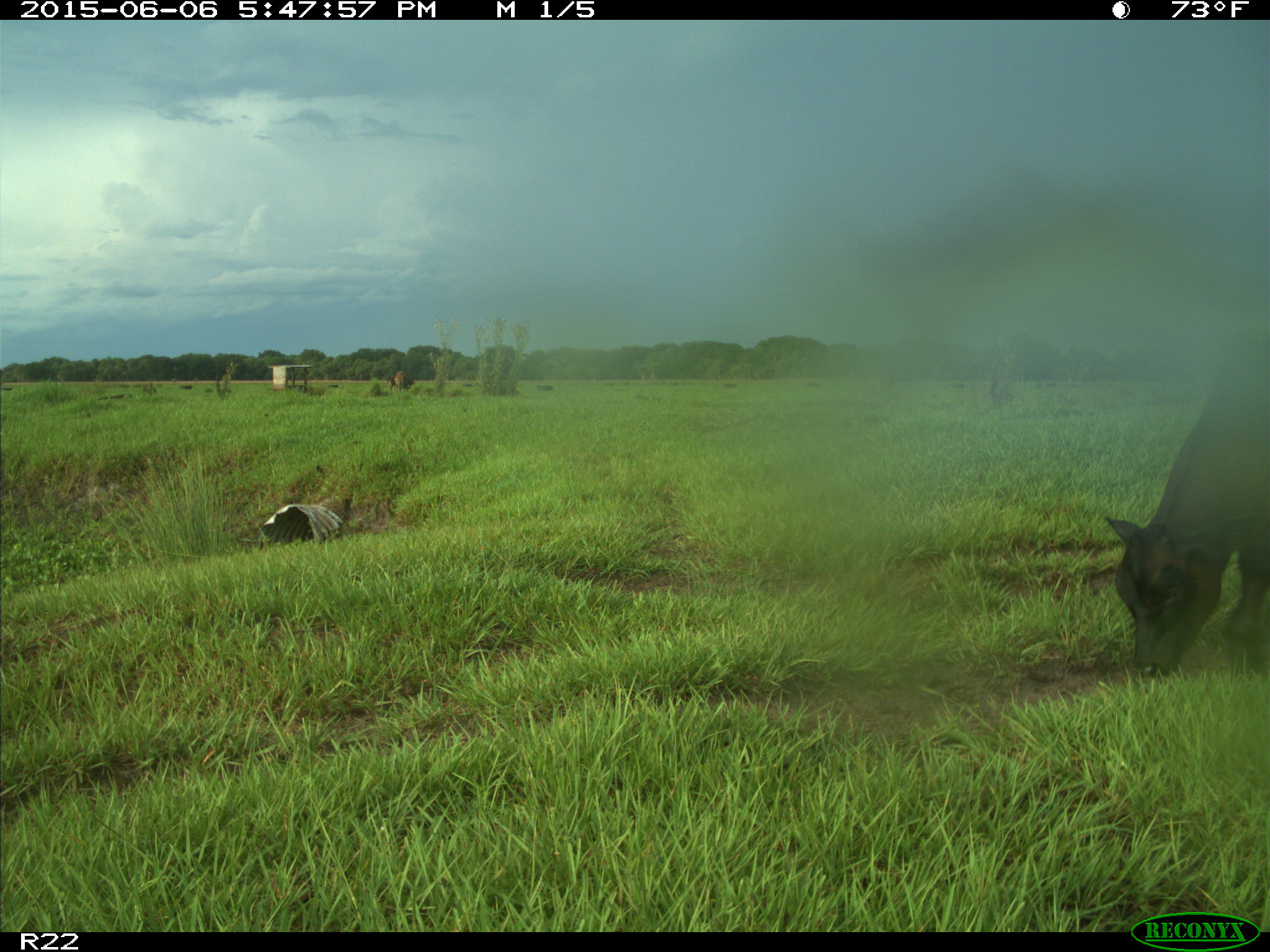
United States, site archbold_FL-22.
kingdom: Animalia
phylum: Chordata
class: Mammalia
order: Artiodactyla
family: Bovidae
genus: Bos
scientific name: Bos taurus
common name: domestic cow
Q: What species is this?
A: Bos taurus (domestic cow).